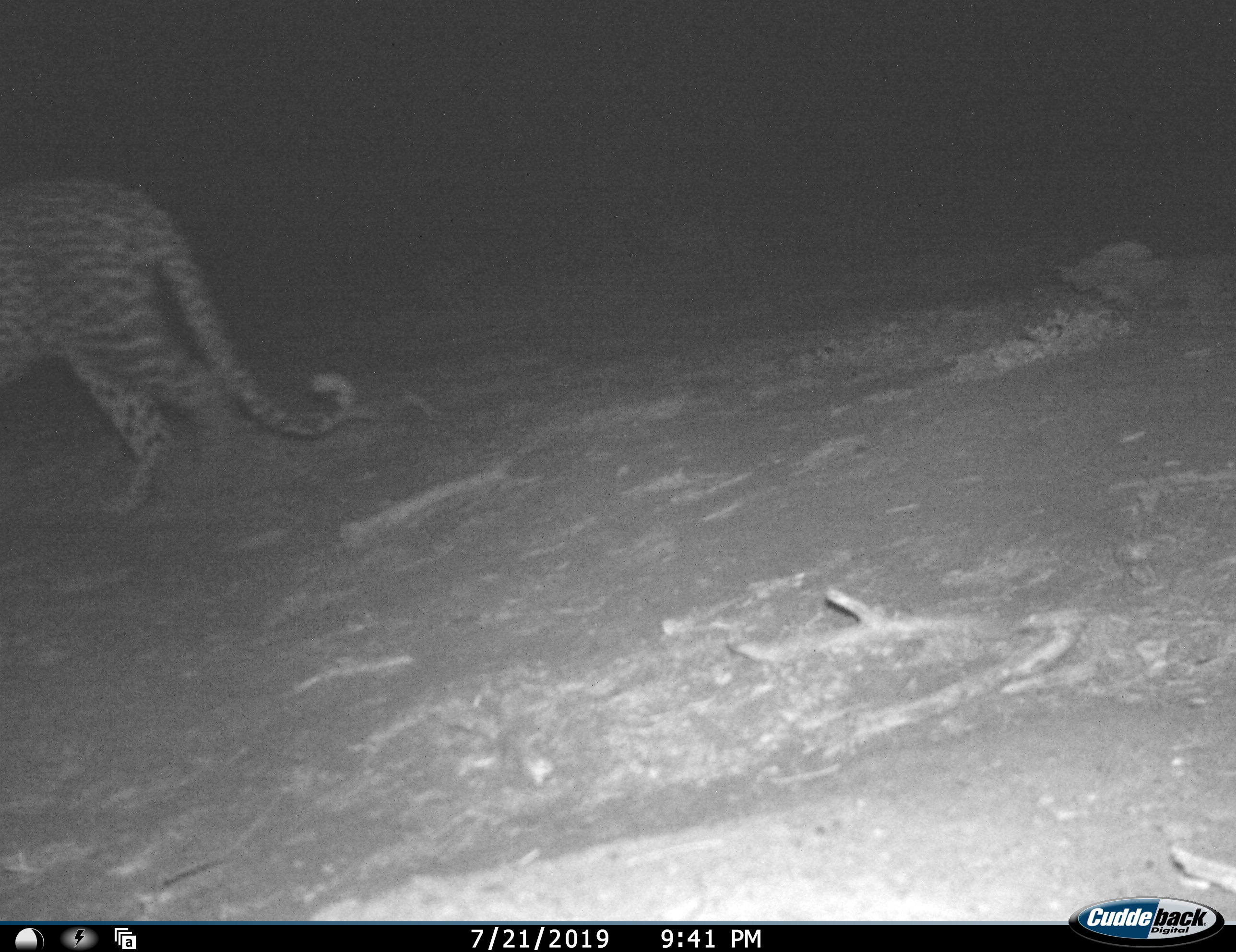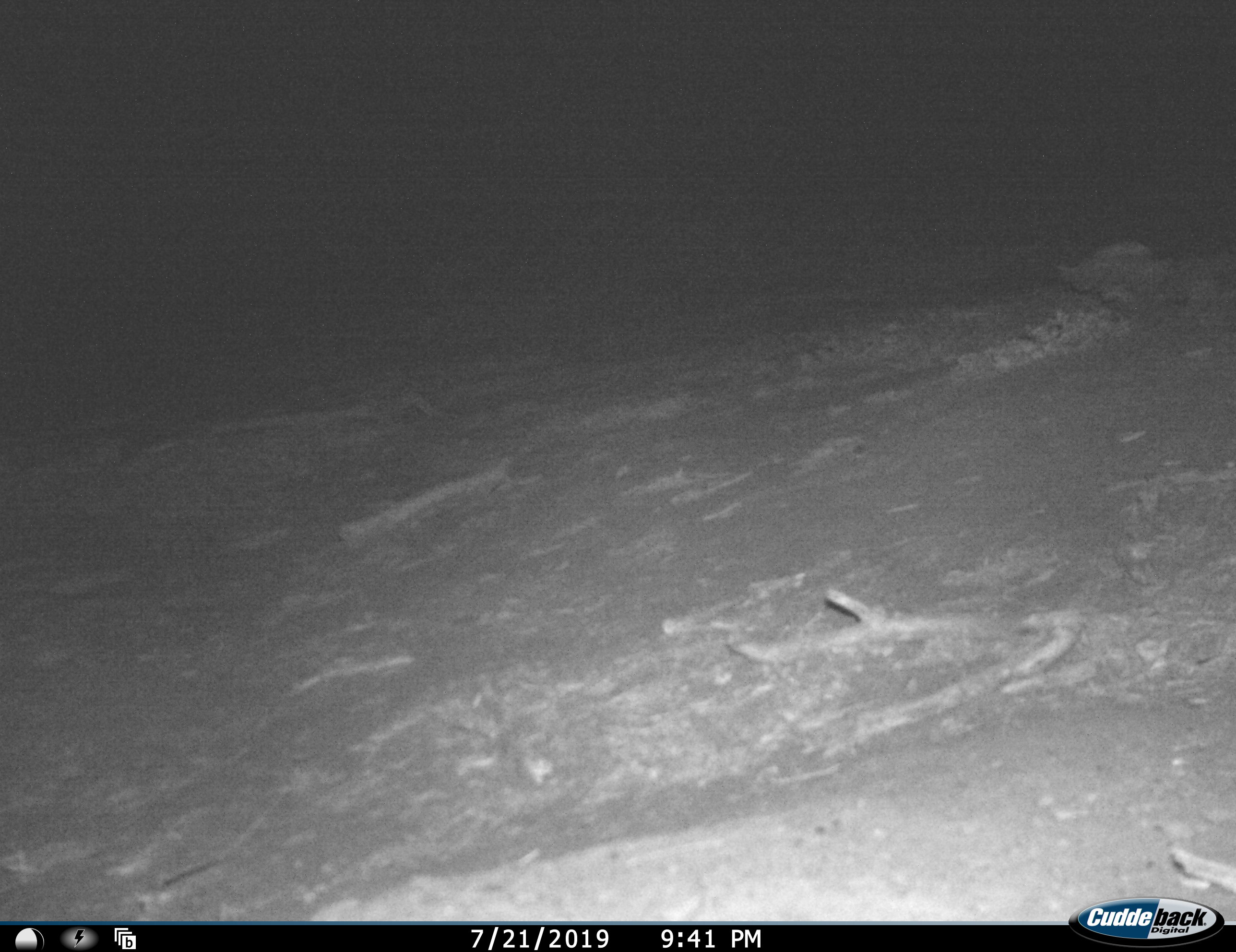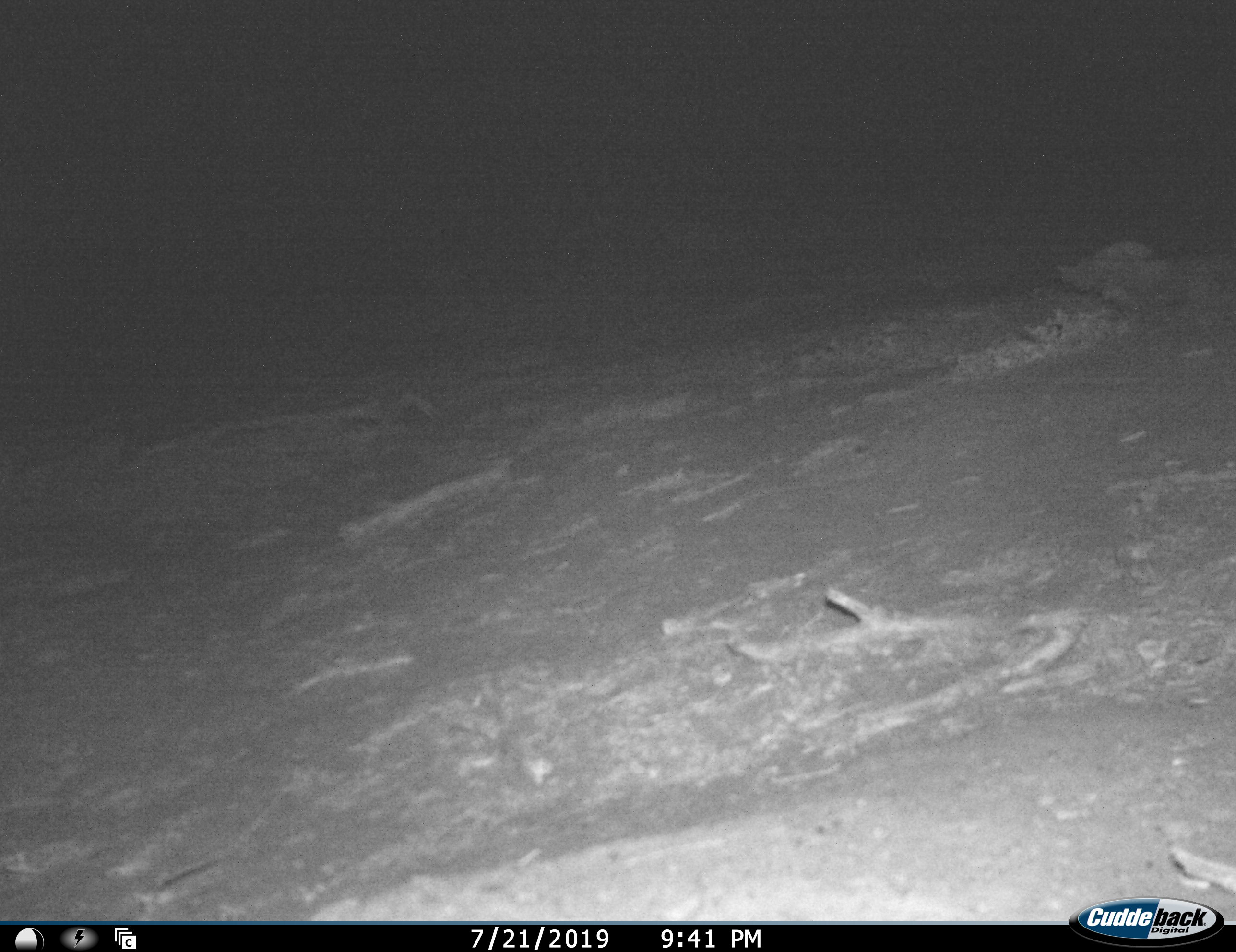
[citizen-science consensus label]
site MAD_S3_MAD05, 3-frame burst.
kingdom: Animalia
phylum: Chordata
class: Mammalia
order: Carnivora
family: Felidae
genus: Panthera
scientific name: Panthera pardus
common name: leopard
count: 1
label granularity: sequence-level